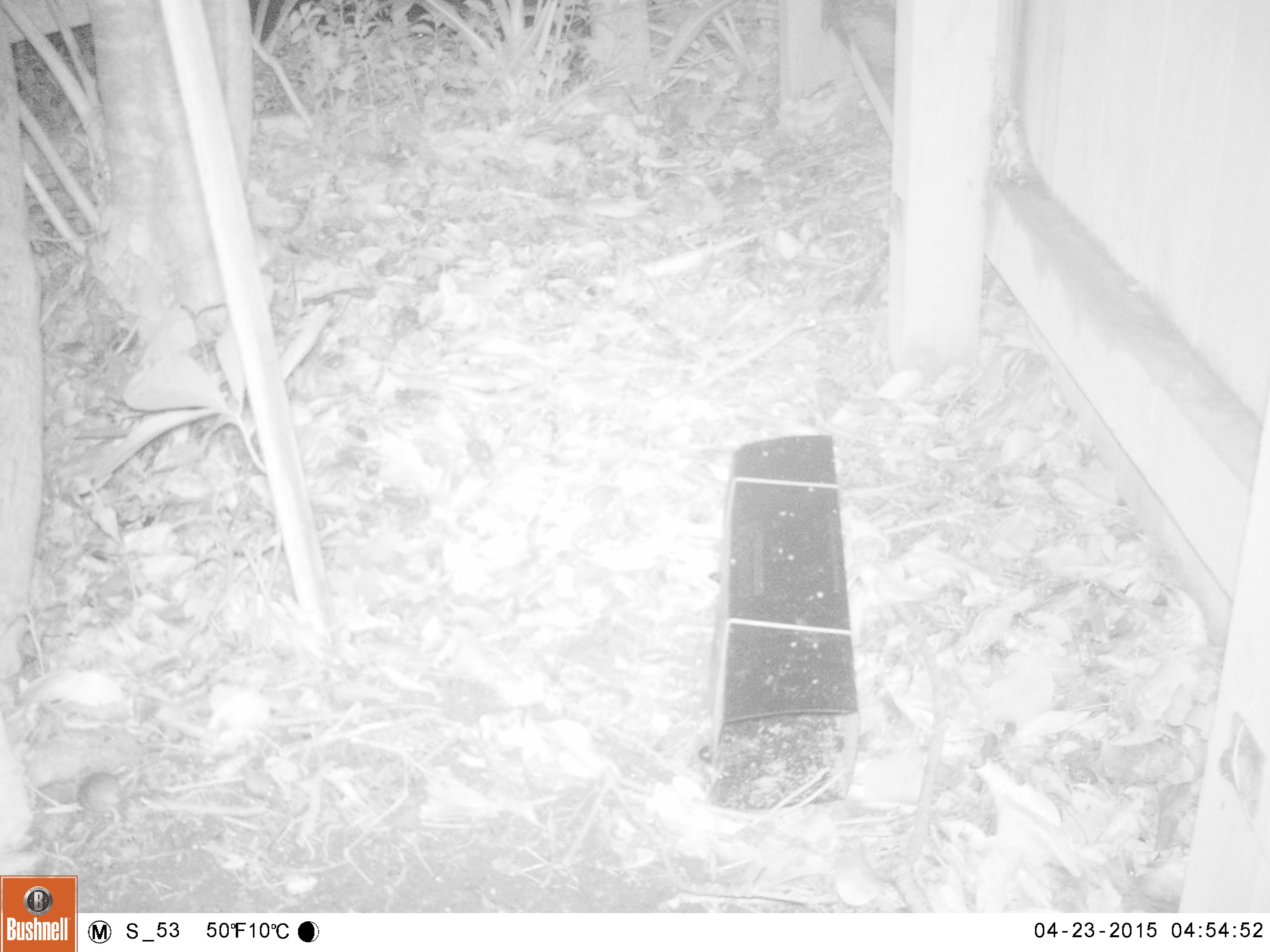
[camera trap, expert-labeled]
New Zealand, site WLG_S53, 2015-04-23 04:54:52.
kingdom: Animalia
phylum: Chordata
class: Mammalia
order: Rodentia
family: Muridae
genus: Mus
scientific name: Mus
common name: mouse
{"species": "mouse (Mus)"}